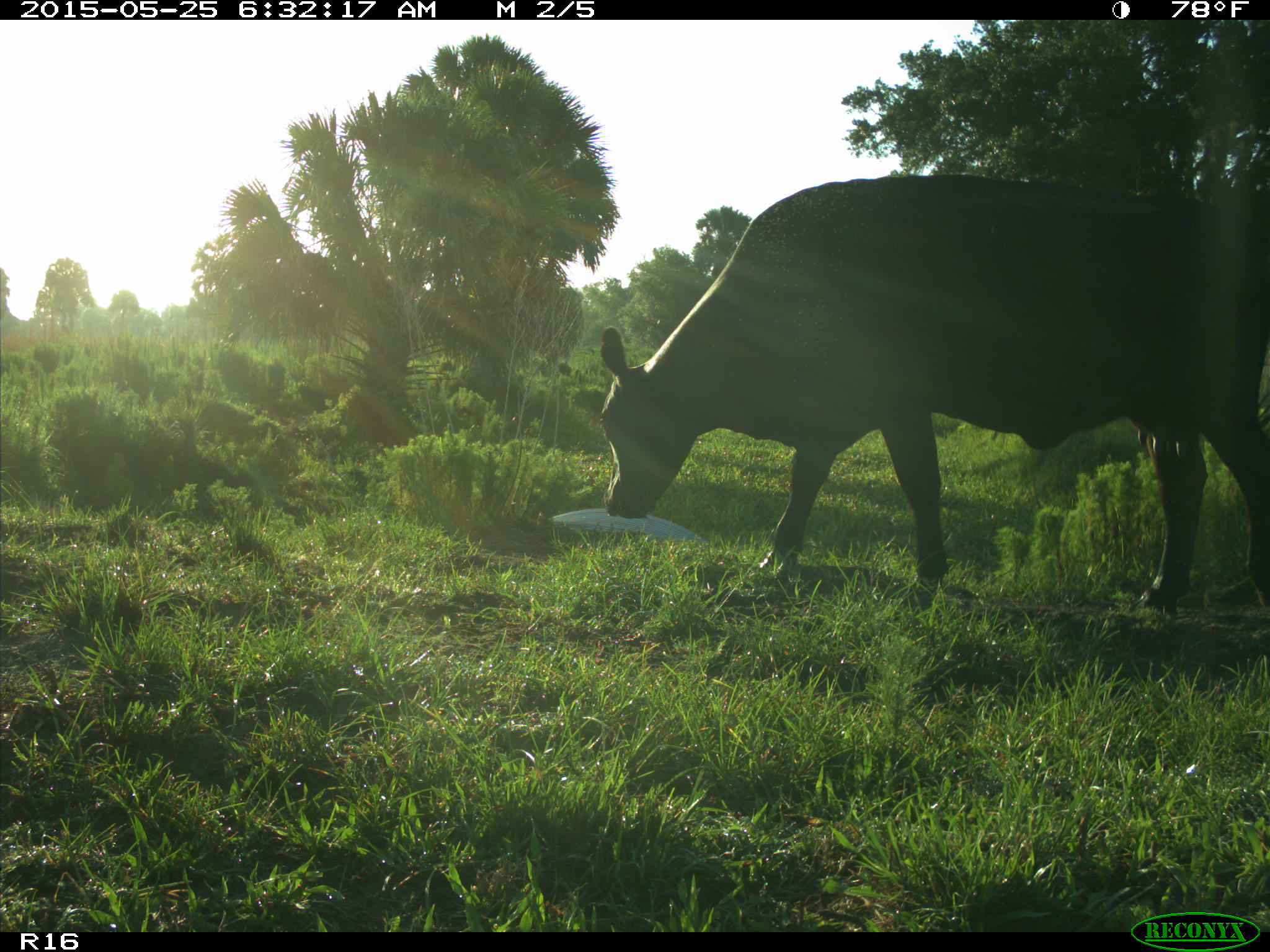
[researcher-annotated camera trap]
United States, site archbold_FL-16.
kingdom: Animalia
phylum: Chordata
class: Mammalia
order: Artiodactyla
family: Bovidae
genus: Bos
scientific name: Bos taurus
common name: domestic cow